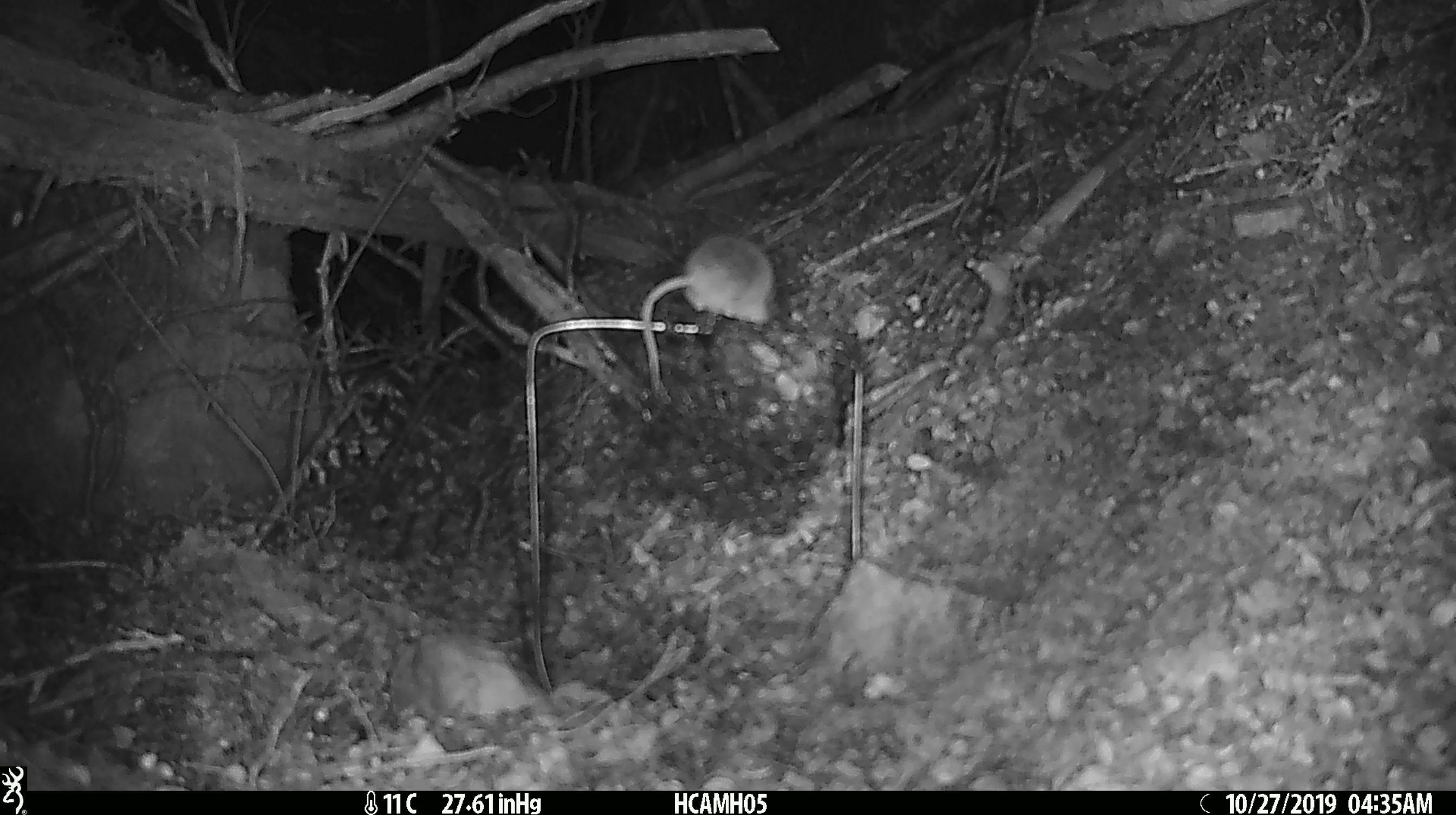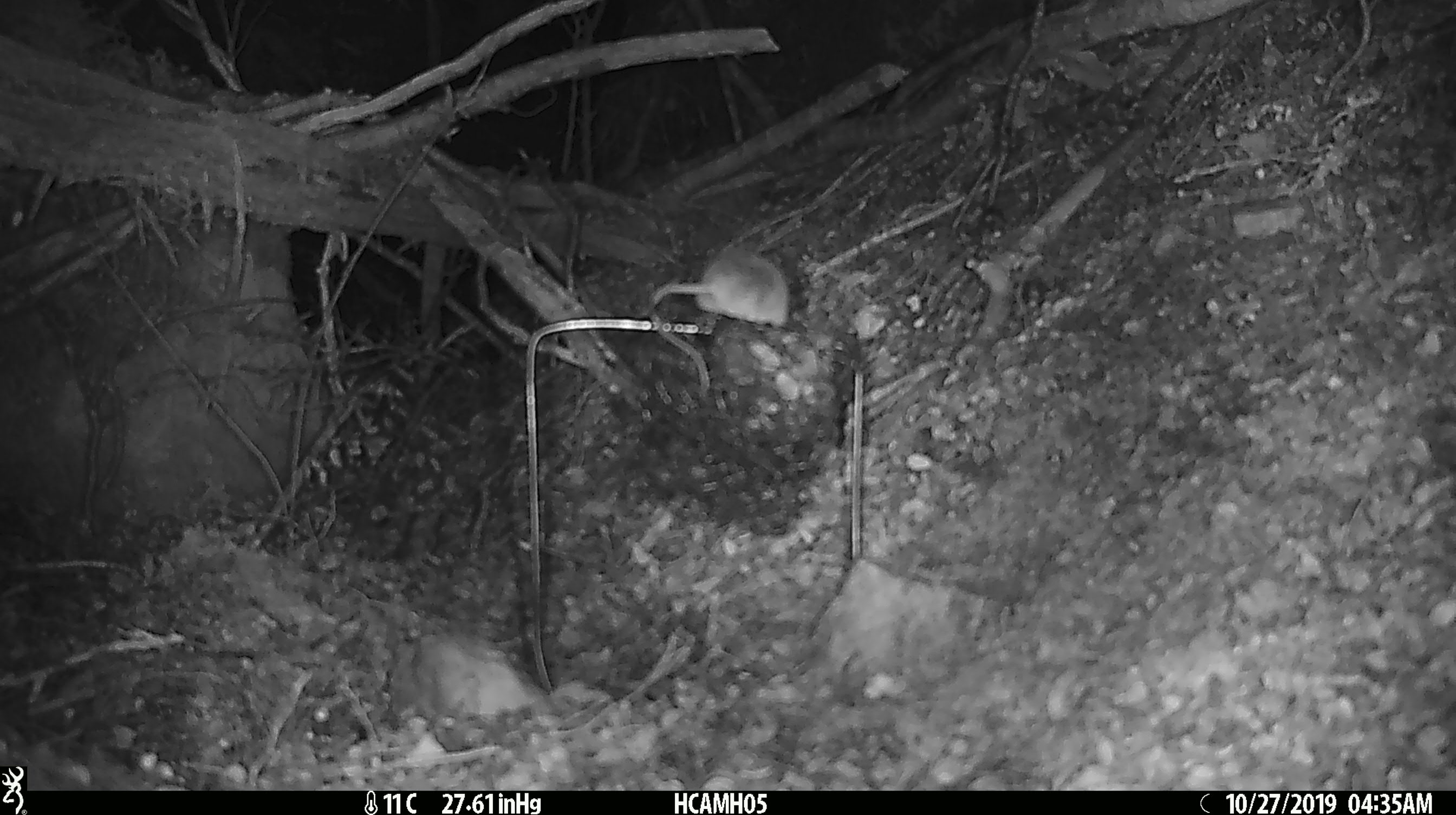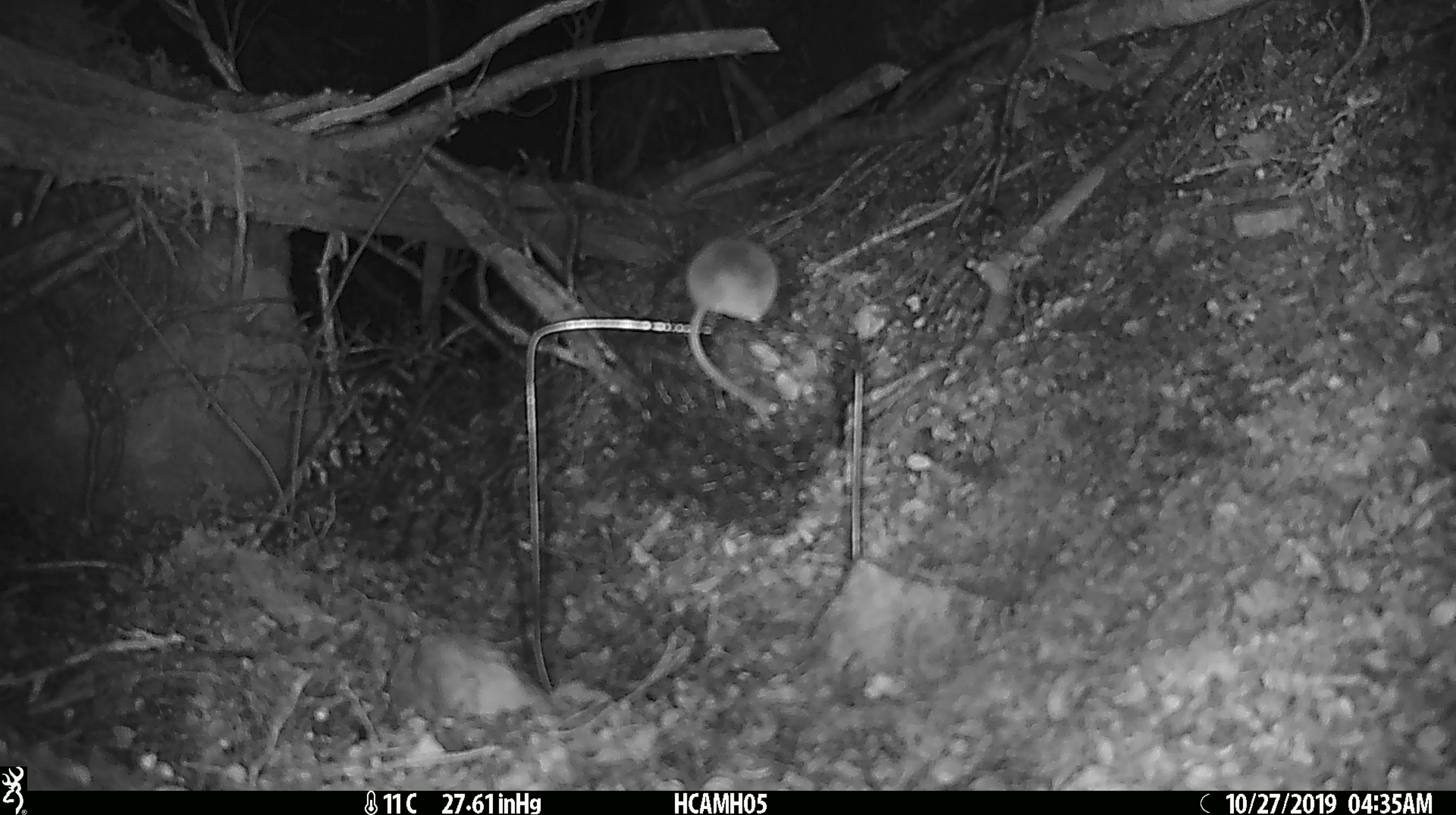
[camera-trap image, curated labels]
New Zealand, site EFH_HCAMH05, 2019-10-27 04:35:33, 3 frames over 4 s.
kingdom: Animalia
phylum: Chordata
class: Mammalia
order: Rodentia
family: Muridae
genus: Mus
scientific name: Mus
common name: mouse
Mouse (Mus).